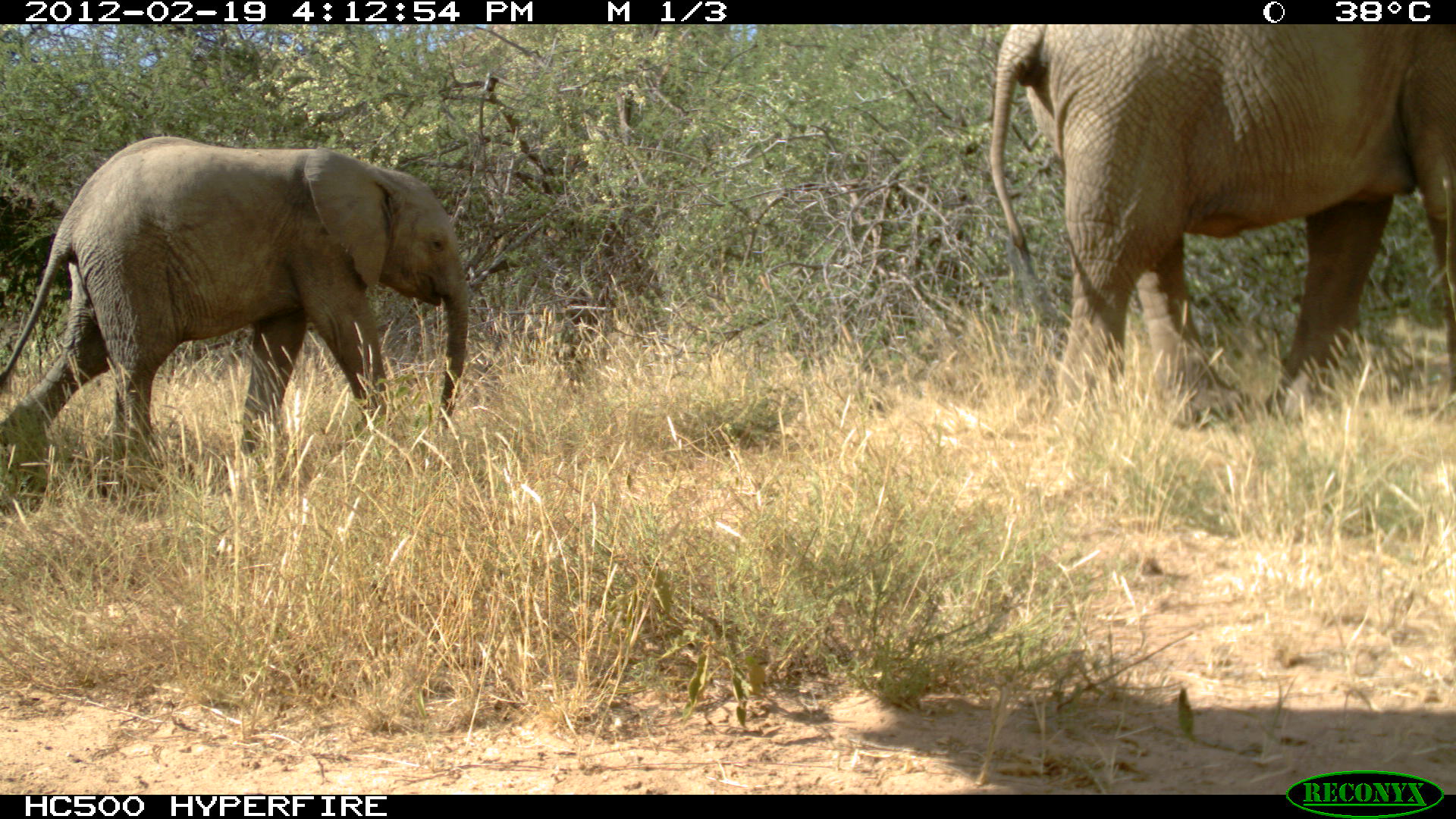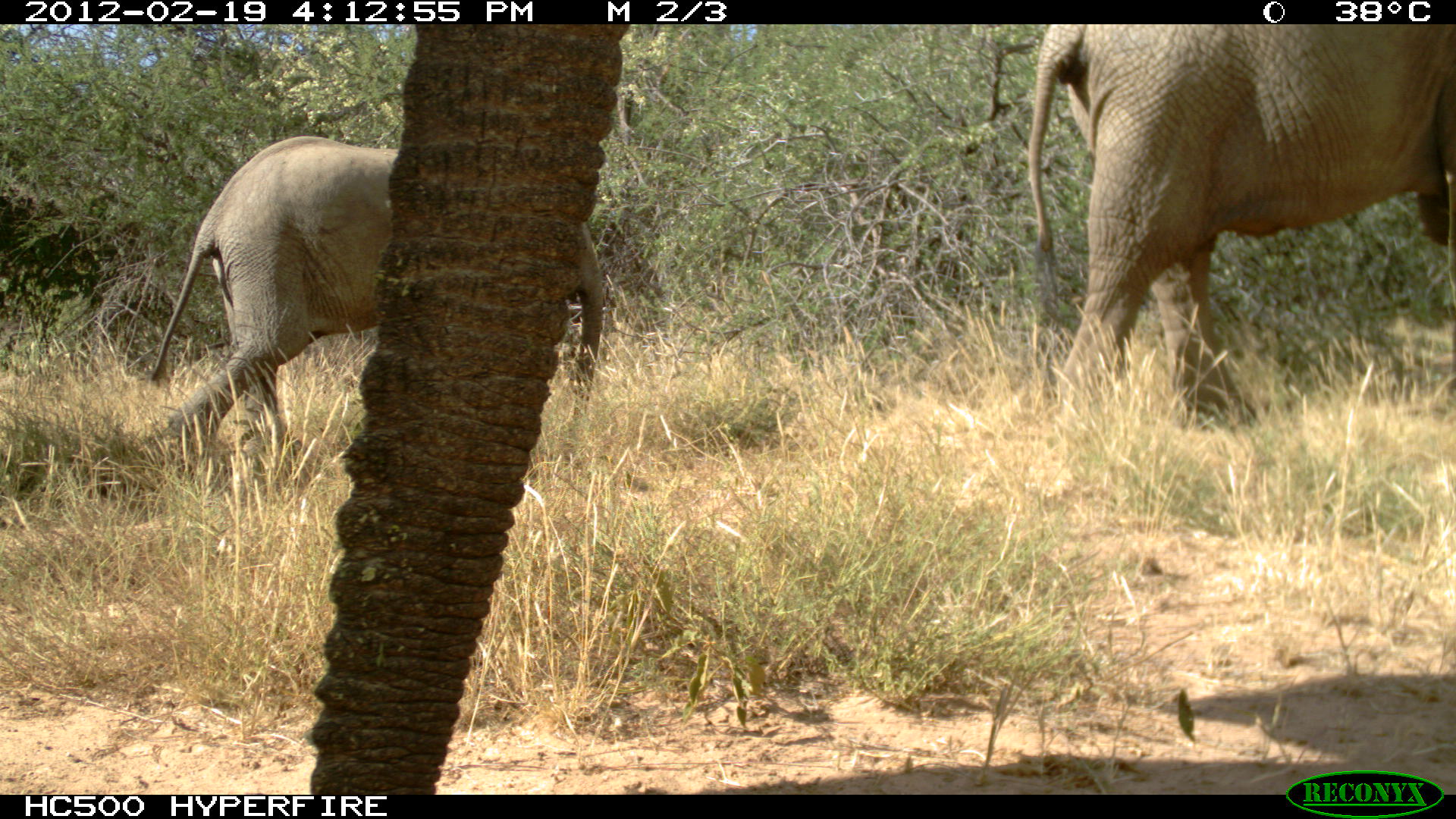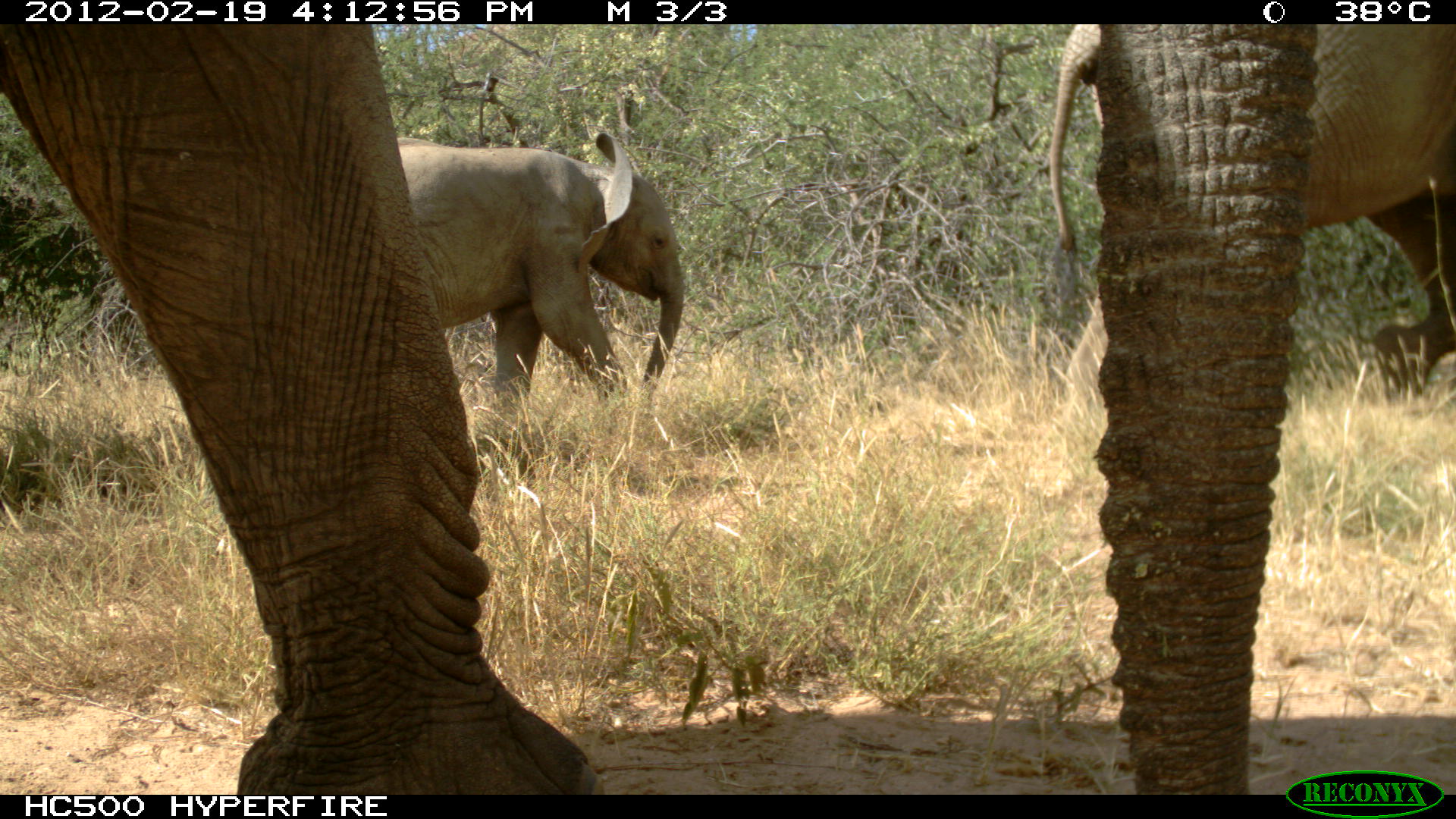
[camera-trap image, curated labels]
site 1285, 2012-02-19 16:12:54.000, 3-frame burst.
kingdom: Animalia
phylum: Chordata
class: Mammalia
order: Proboscidea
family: Elephantidae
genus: Loxodonta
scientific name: Loxodonta africana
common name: african bush elephant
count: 2